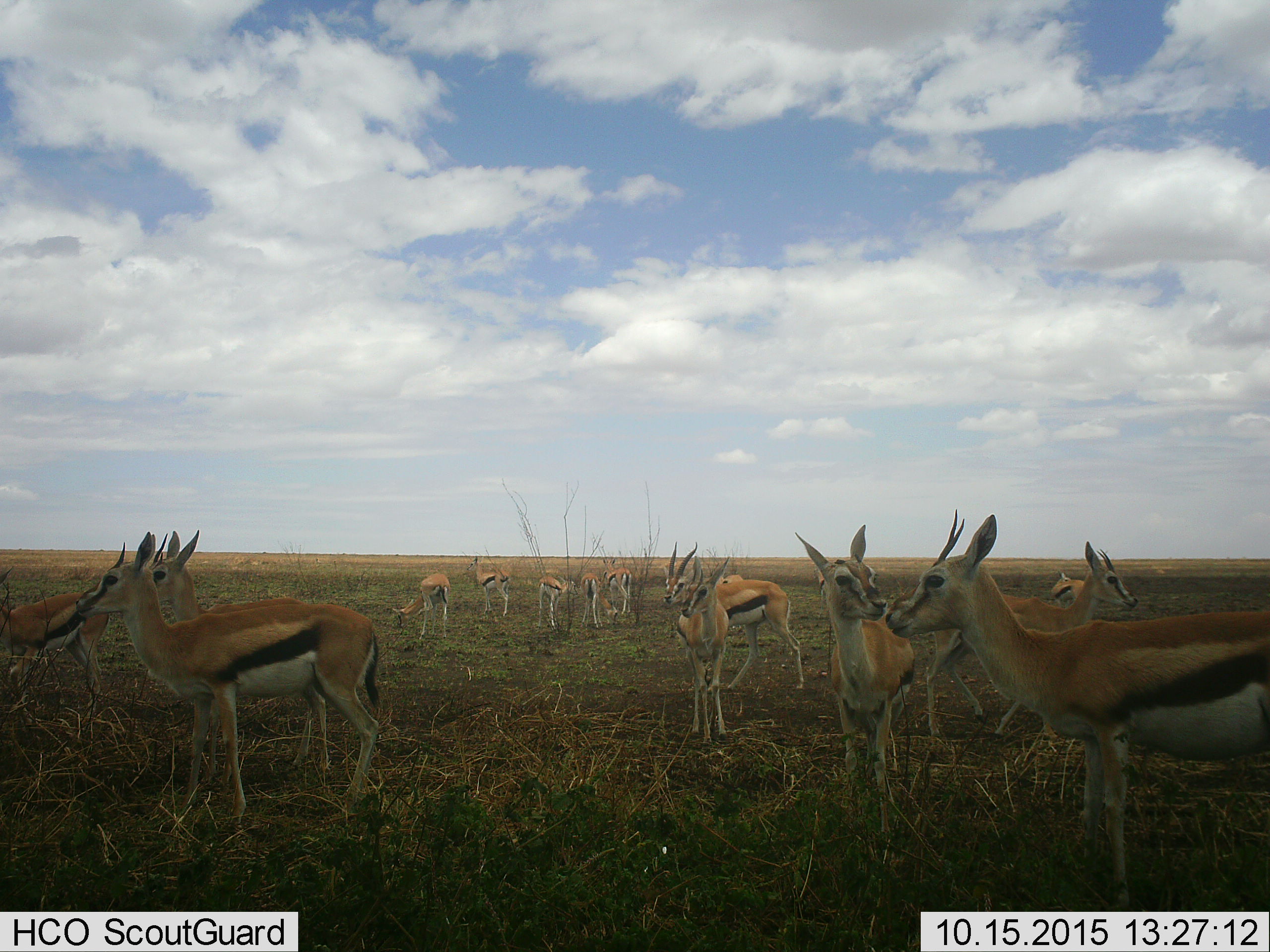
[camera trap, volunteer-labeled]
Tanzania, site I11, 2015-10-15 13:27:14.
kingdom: Animalia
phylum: Chordata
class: Mammalia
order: Artiodactyla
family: Bovidae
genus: Eudorcas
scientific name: Eudorcas thomsonii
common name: thomson's gazelle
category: gazellethomsons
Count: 11-50.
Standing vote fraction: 100%.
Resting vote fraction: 0%.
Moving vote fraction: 22%.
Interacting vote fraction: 0%.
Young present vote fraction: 11%.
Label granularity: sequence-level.